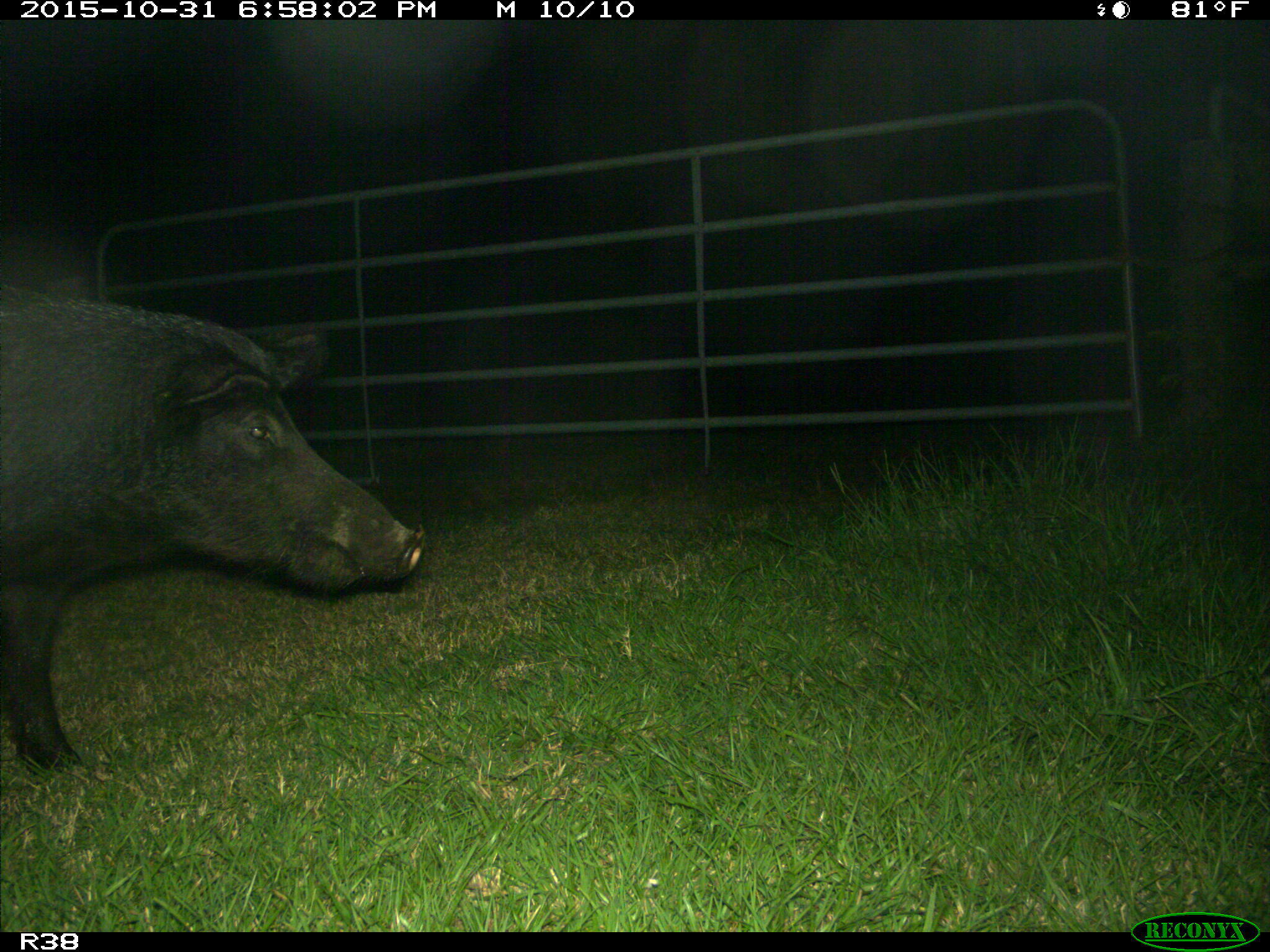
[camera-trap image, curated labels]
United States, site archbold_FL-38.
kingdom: Animalia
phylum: Chordata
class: Mammalia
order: Artiodactyla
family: Suidae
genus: Sus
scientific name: Sus scrofa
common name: wild boar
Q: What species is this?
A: Sus scrofa (wild boar).